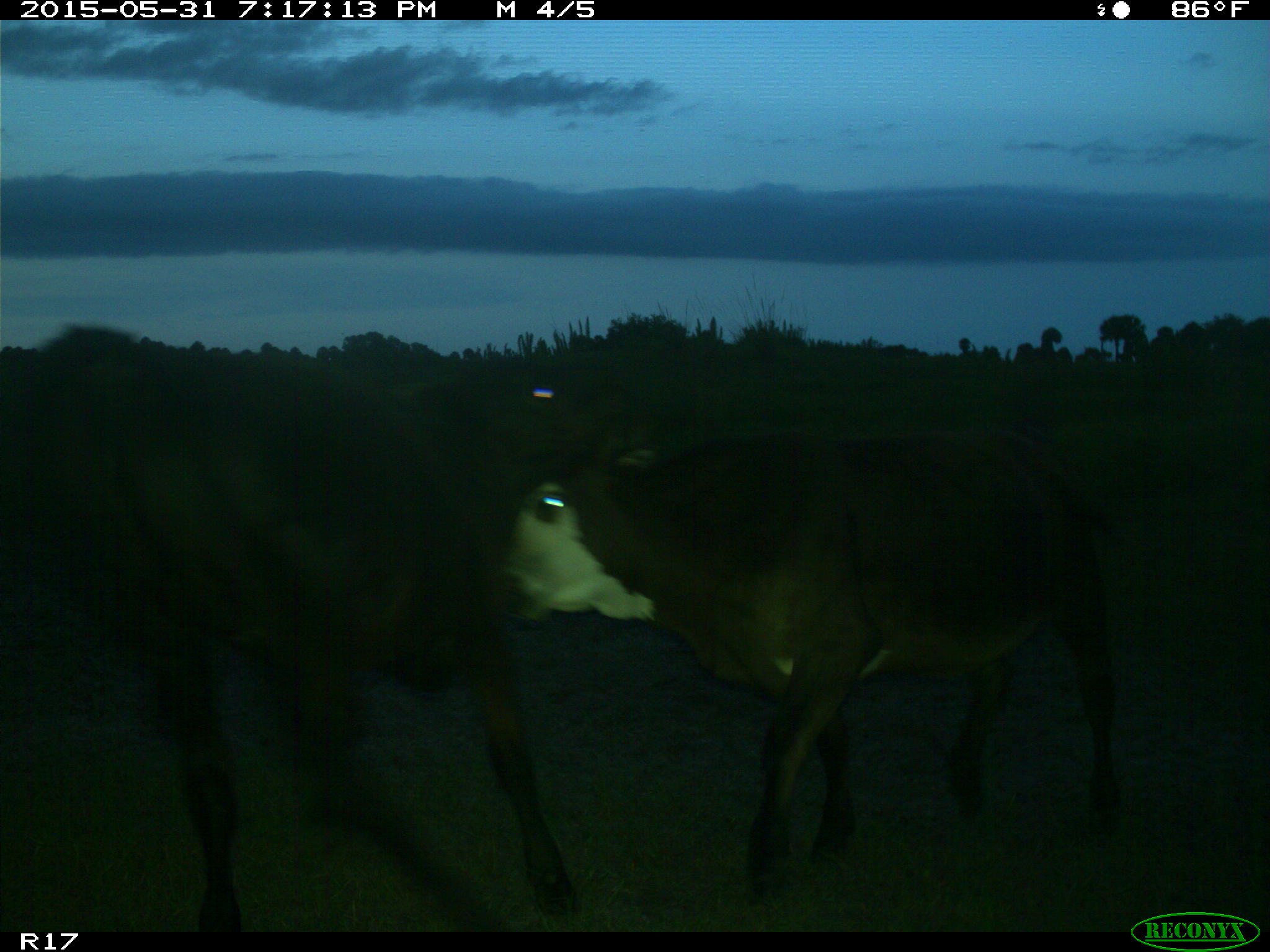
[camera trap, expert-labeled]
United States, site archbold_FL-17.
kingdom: Animalia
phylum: Chordata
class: Mammalia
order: Artiodactyla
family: Bovidae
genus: Bos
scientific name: Bos taurus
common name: domestic cow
Bos taurus (domestic cow).